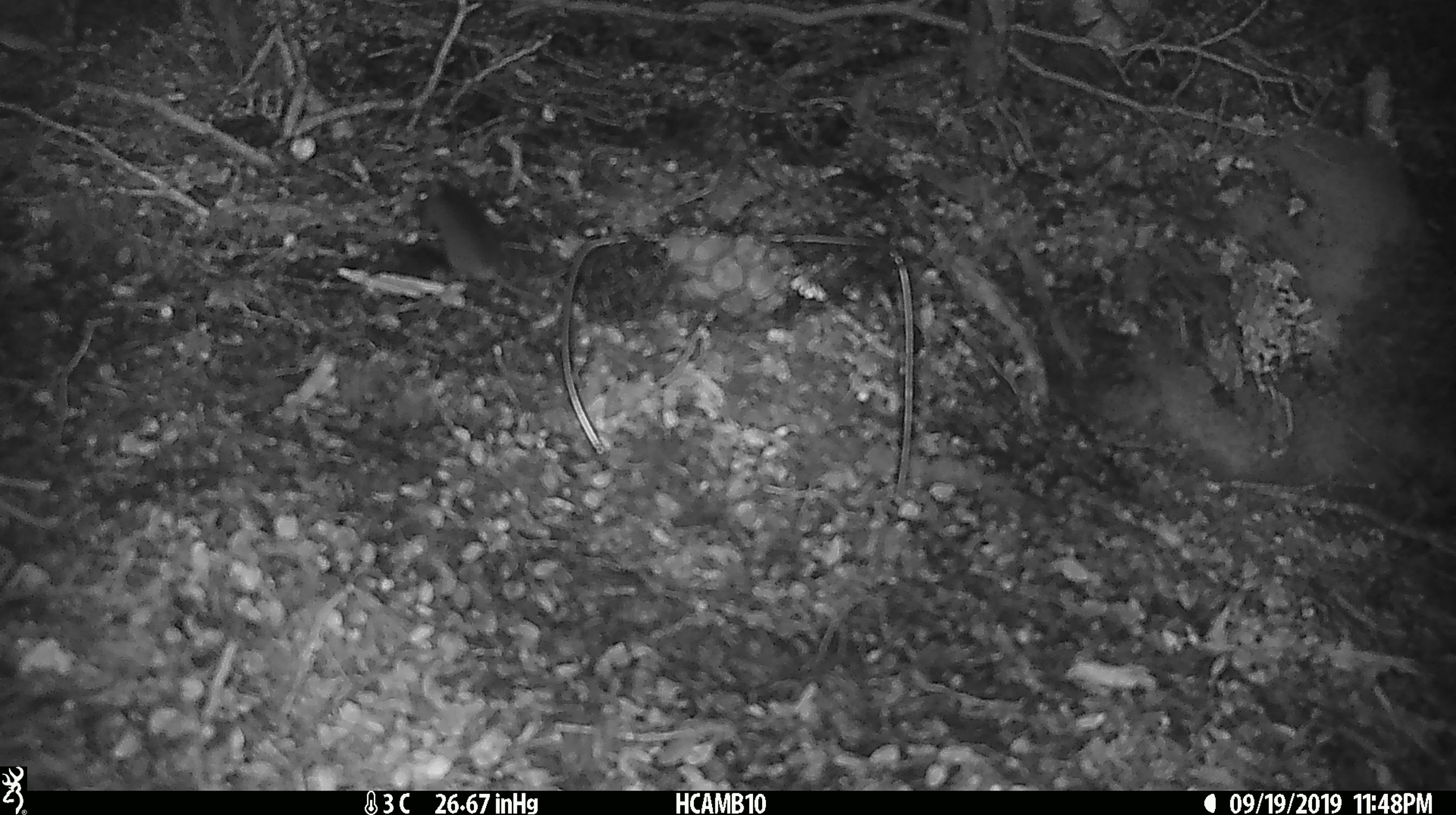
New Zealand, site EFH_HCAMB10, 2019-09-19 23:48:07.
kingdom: Animalia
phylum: Chordata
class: Mammalia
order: Rodentia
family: Muridae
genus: Mus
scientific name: Mus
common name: mouse